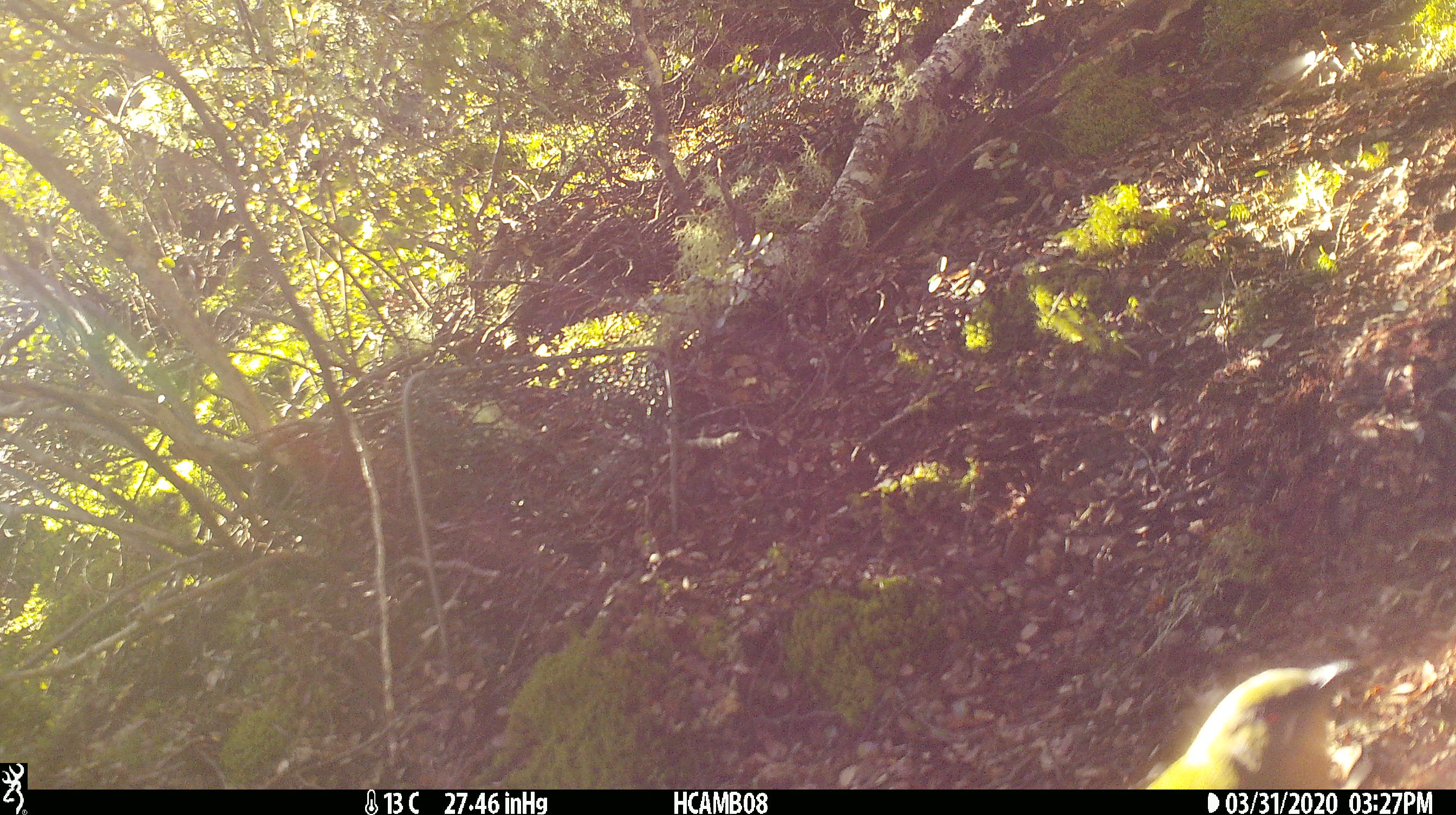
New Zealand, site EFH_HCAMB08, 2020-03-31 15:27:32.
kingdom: Animalia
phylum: Chordata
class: Aves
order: Passeriformes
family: Meliphagidae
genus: Anthornis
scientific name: Anthornis melanura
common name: new zealand bellbird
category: bellbird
Bellbird (new zealand bellbird) (Anthornis melanura).